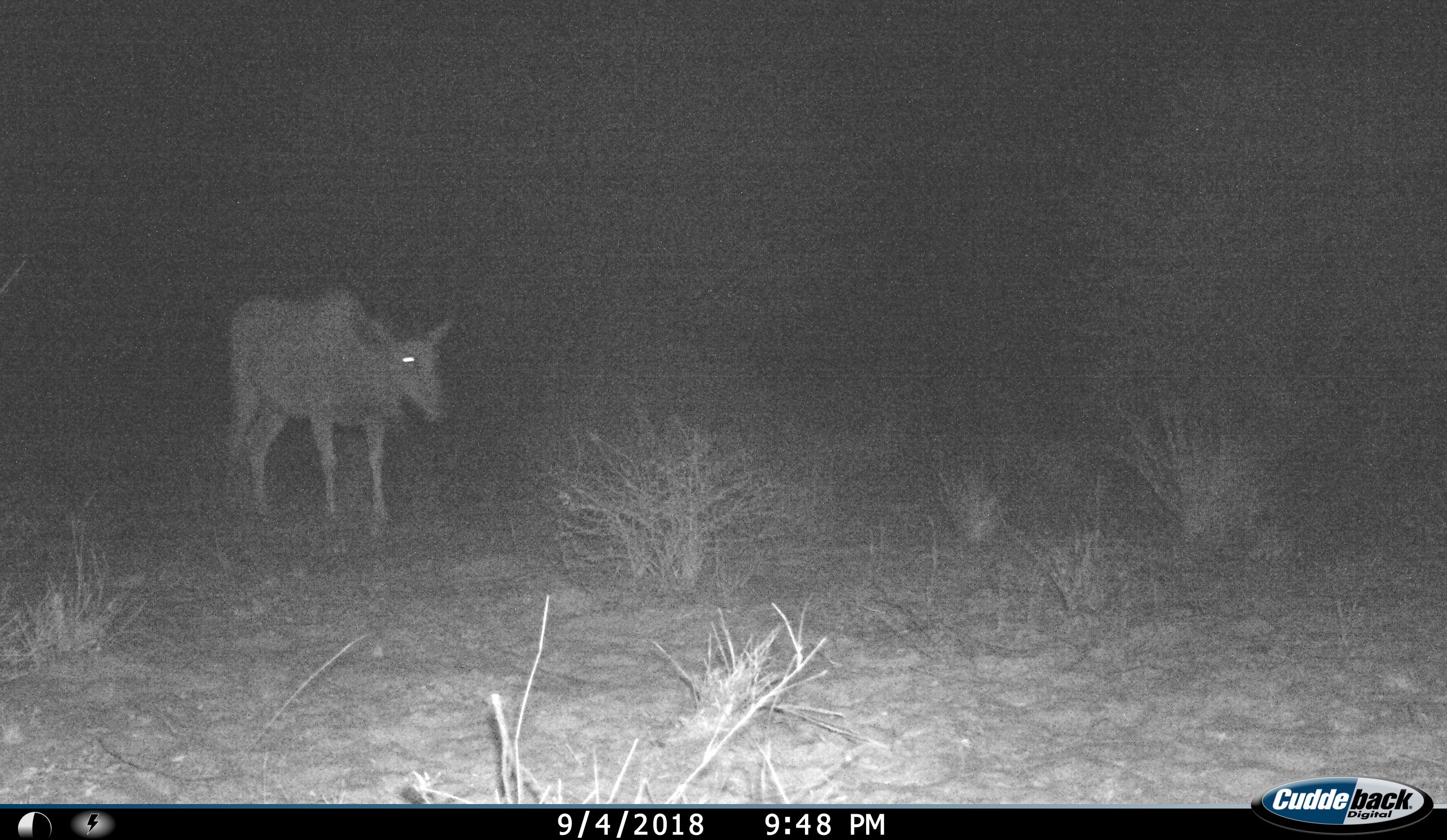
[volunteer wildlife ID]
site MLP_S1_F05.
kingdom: Animalia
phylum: Chordata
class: Mammalia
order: Artiodactyla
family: Bovidae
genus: Tragelaphus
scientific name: Tragelaphus oryx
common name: eland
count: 1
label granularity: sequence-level